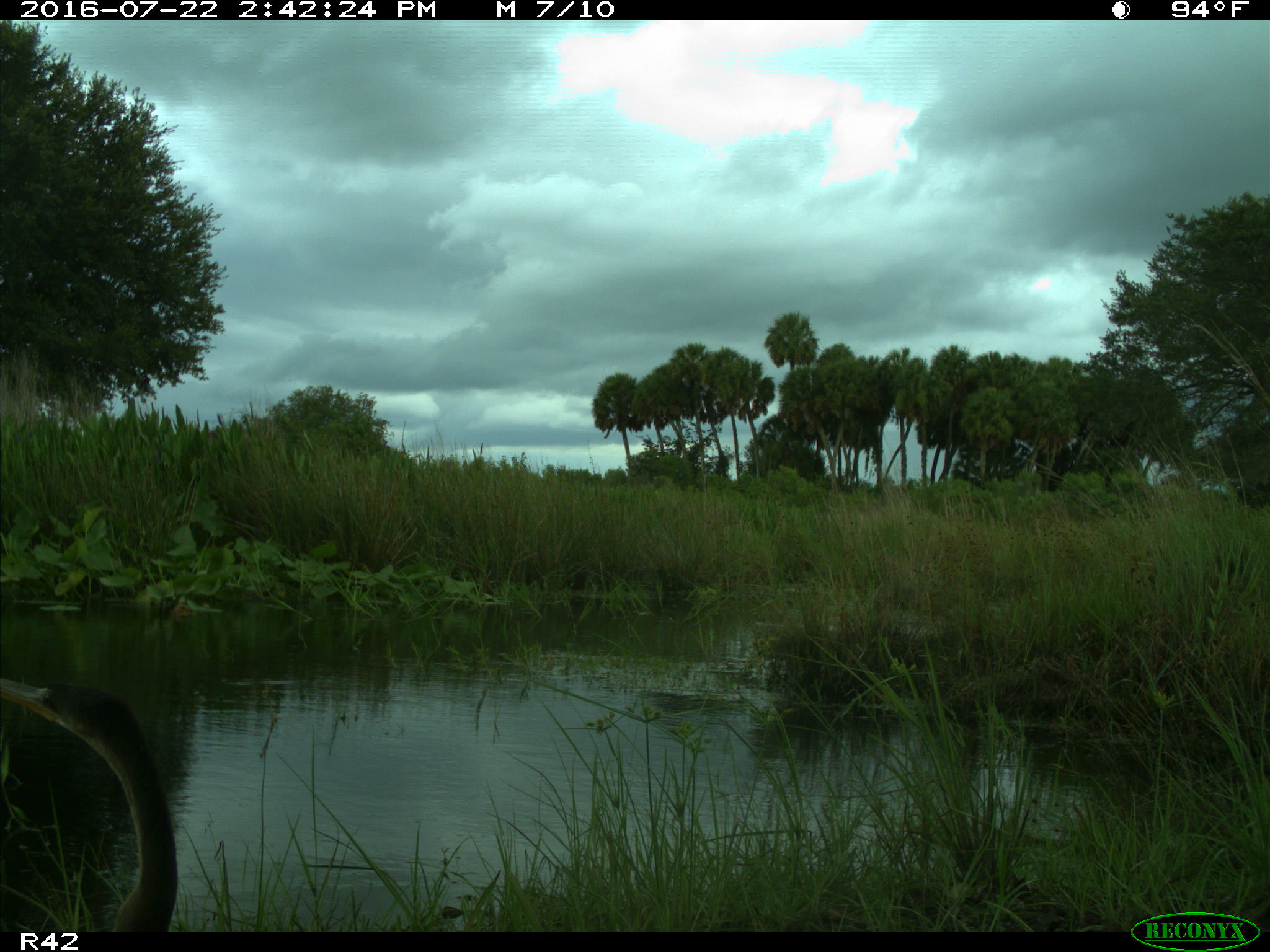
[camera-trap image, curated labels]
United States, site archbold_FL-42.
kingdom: Animalia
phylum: Chordata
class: Aves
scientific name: Aves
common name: birds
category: unidentified bird